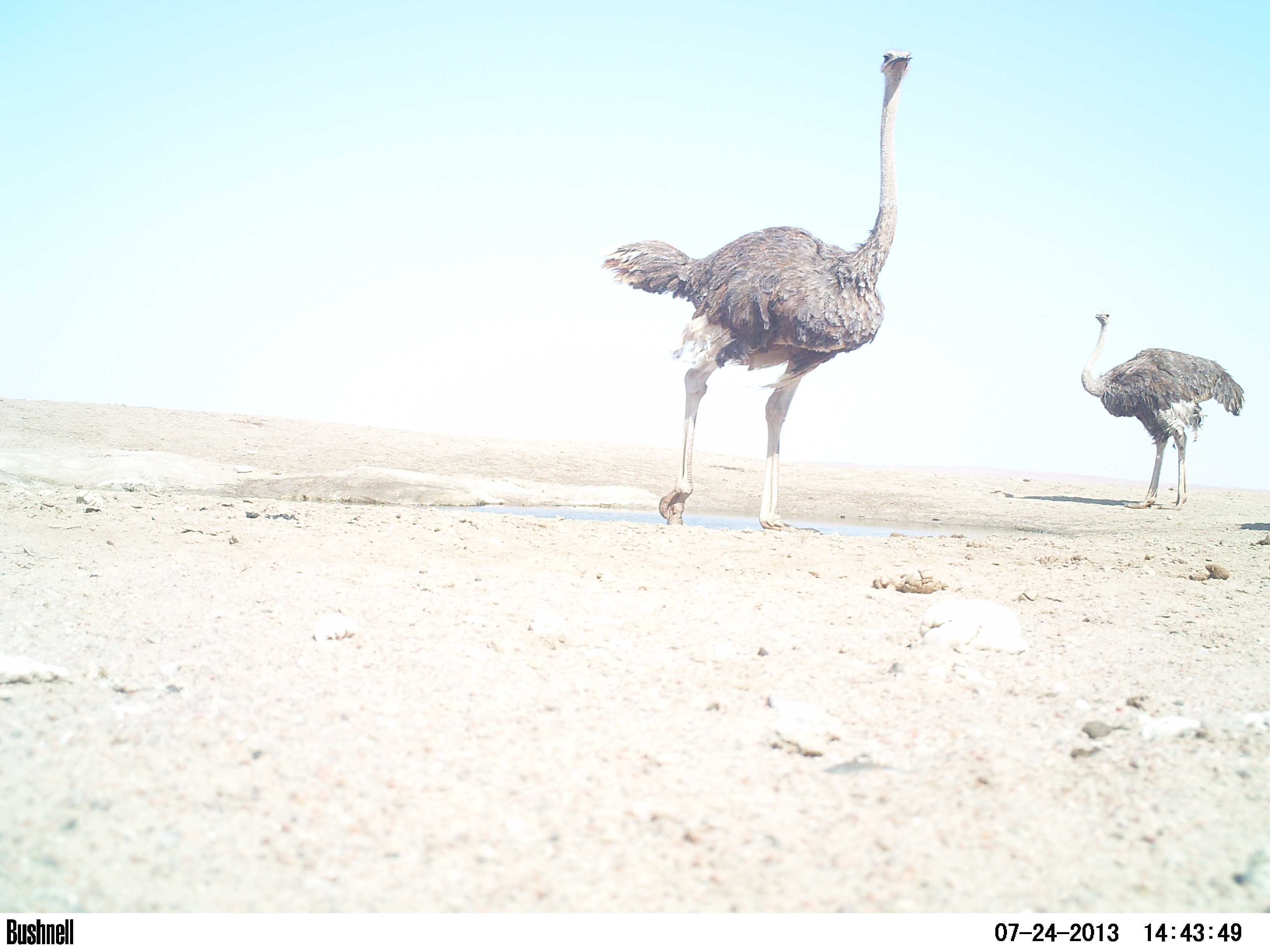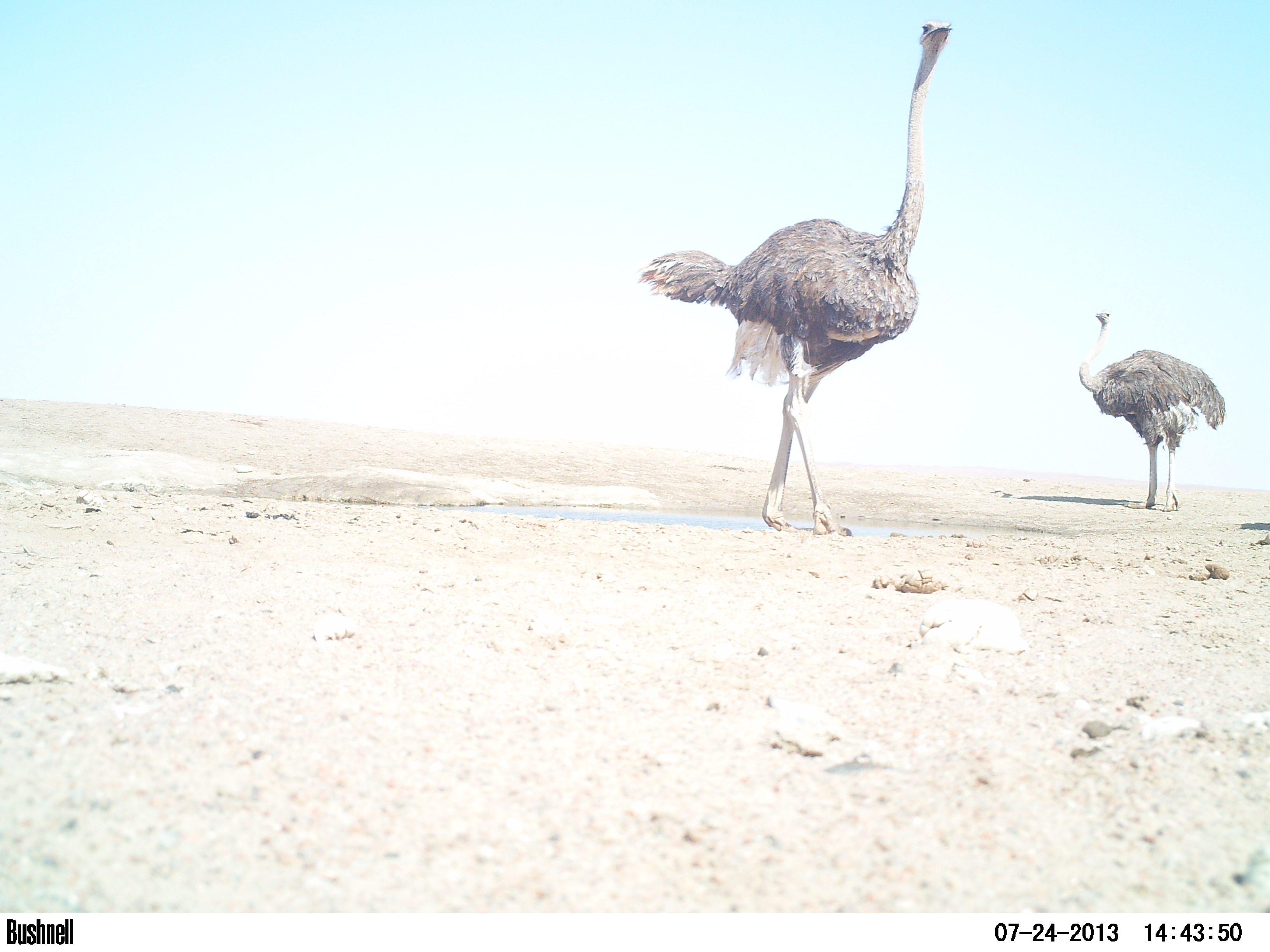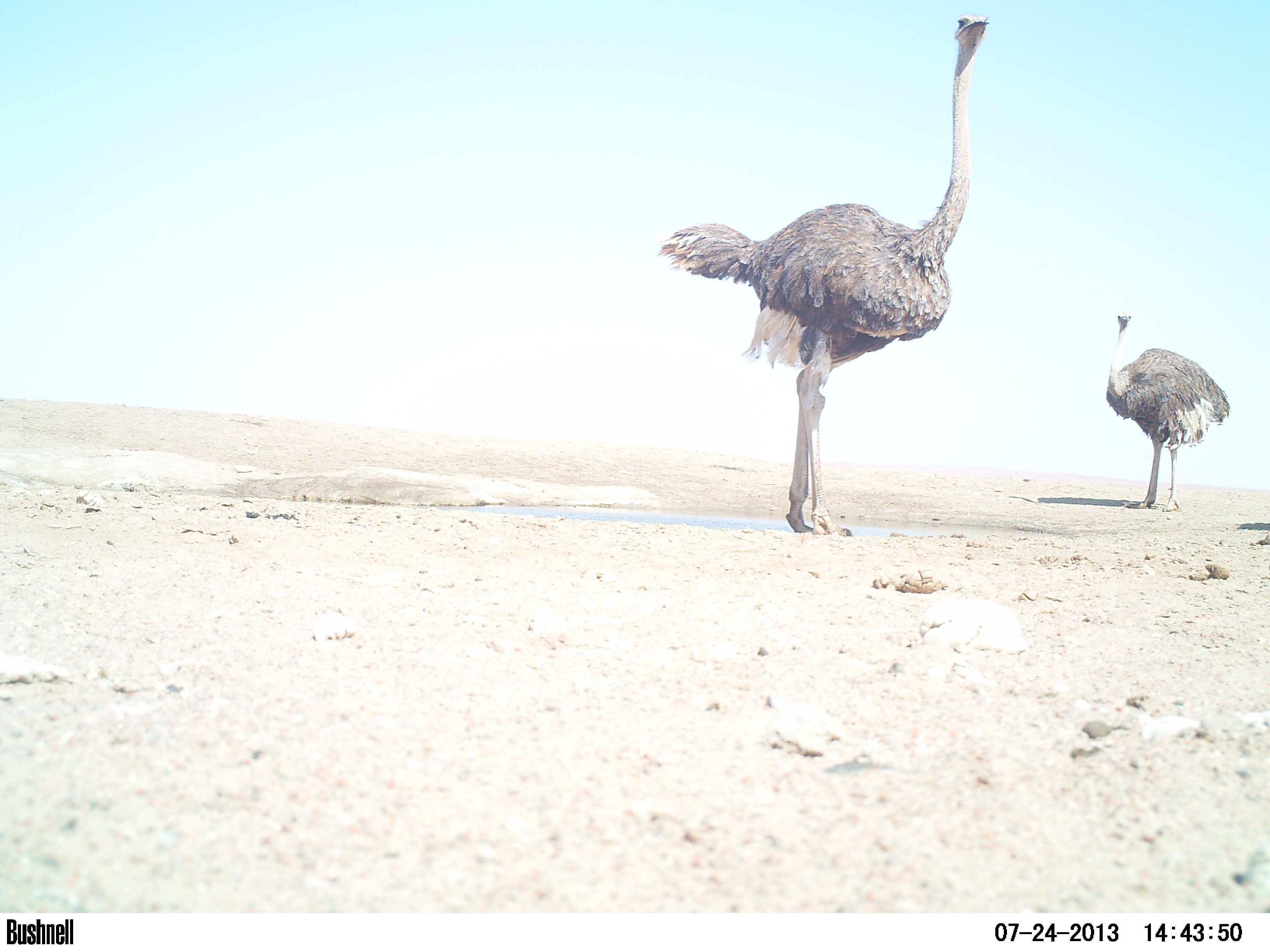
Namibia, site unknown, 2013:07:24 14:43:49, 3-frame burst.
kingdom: Animalia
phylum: Chordata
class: Aves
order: Struthioniformes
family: Struthionidae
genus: Struthio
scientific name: Struthio camelus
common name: common ostrich